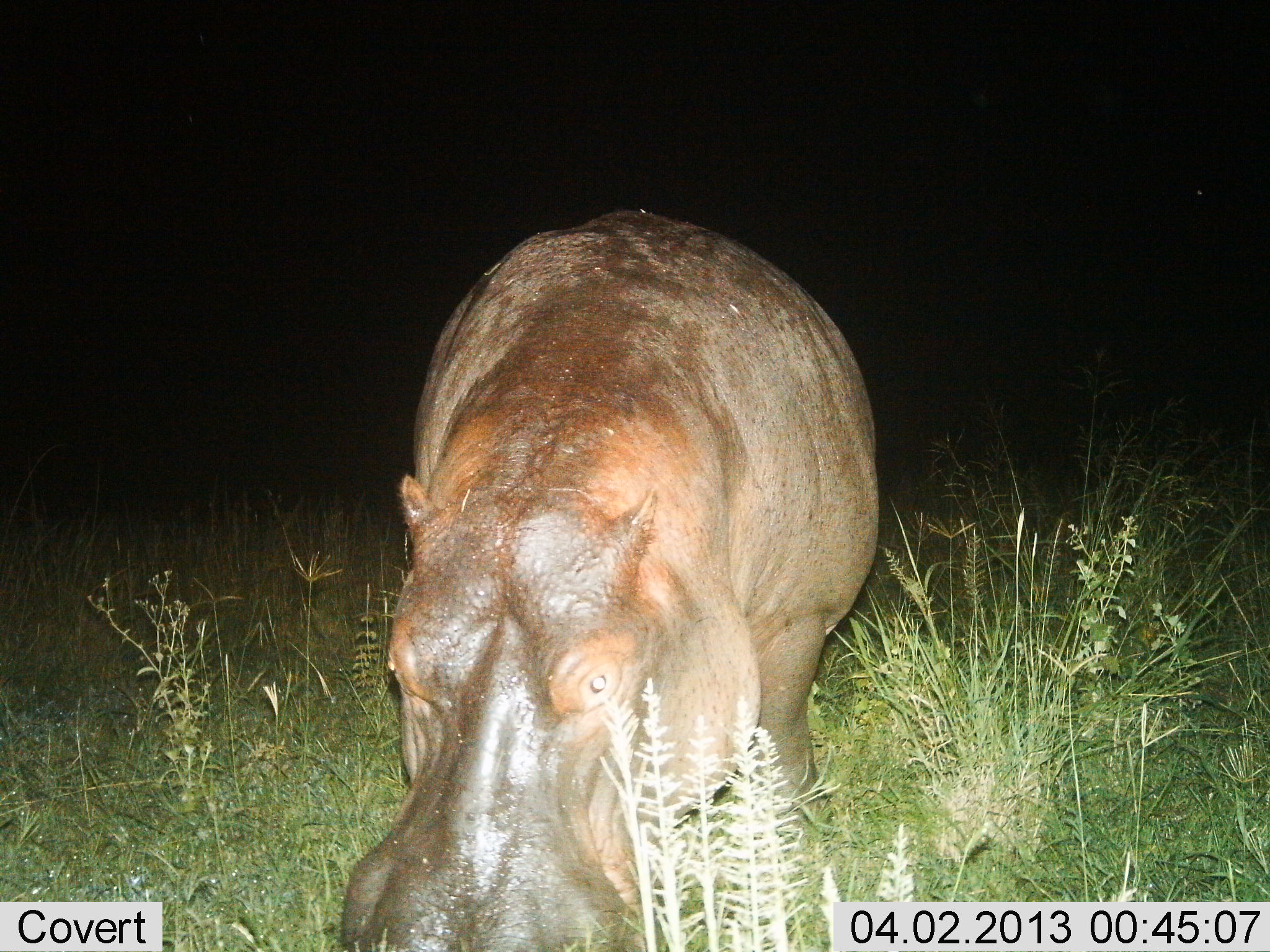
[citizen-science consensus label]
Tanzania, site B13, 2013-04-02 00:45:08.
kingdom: Animalia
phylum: Chordata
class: Mammalia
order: Artiodactyla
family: Hippopotamidae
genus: Hippopotamus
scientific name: Hippopotamus amphibius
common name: hippopotamus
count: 1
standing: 48%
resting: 0%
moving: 10%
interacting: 3%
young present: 0%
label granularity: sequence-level